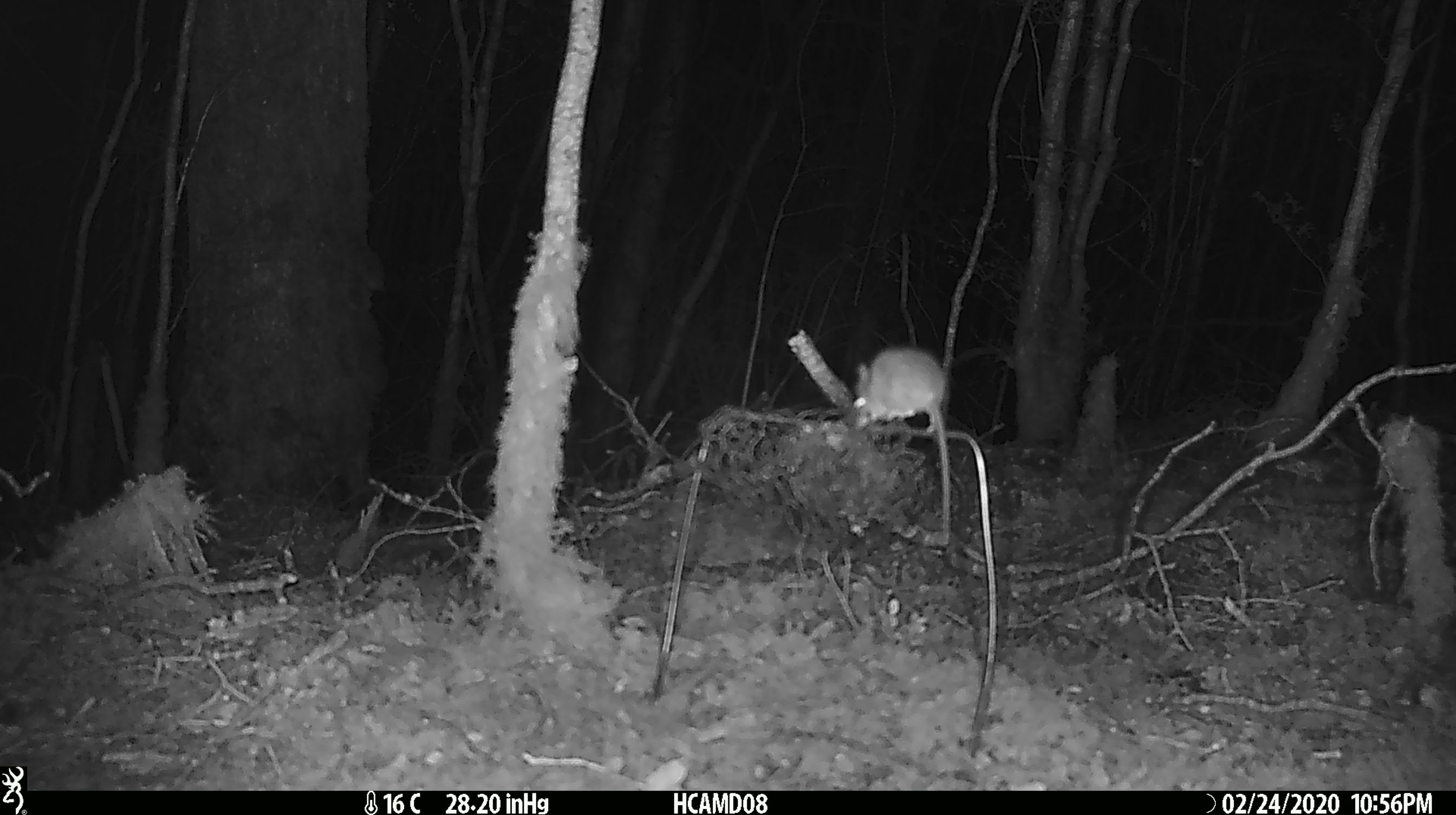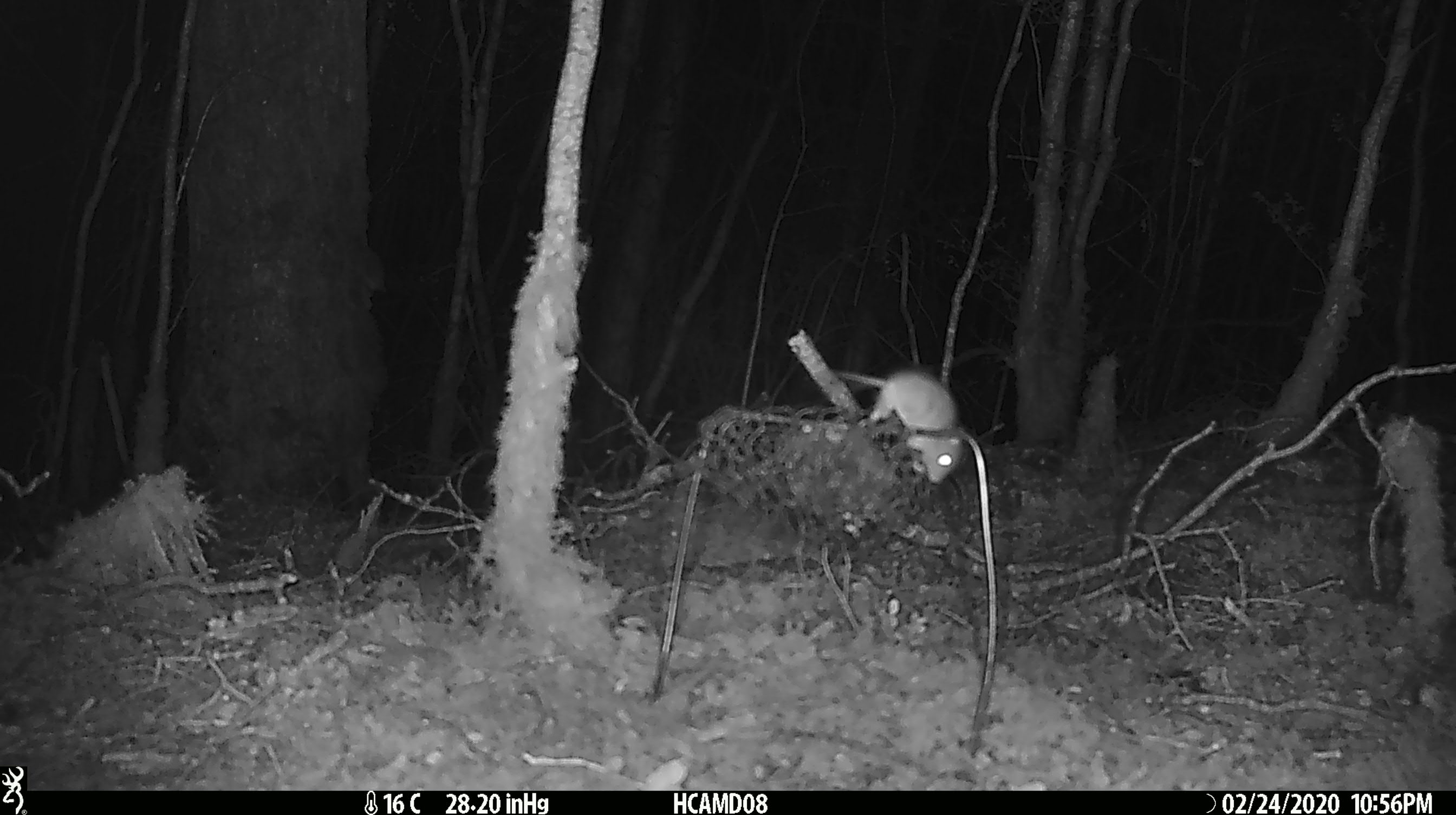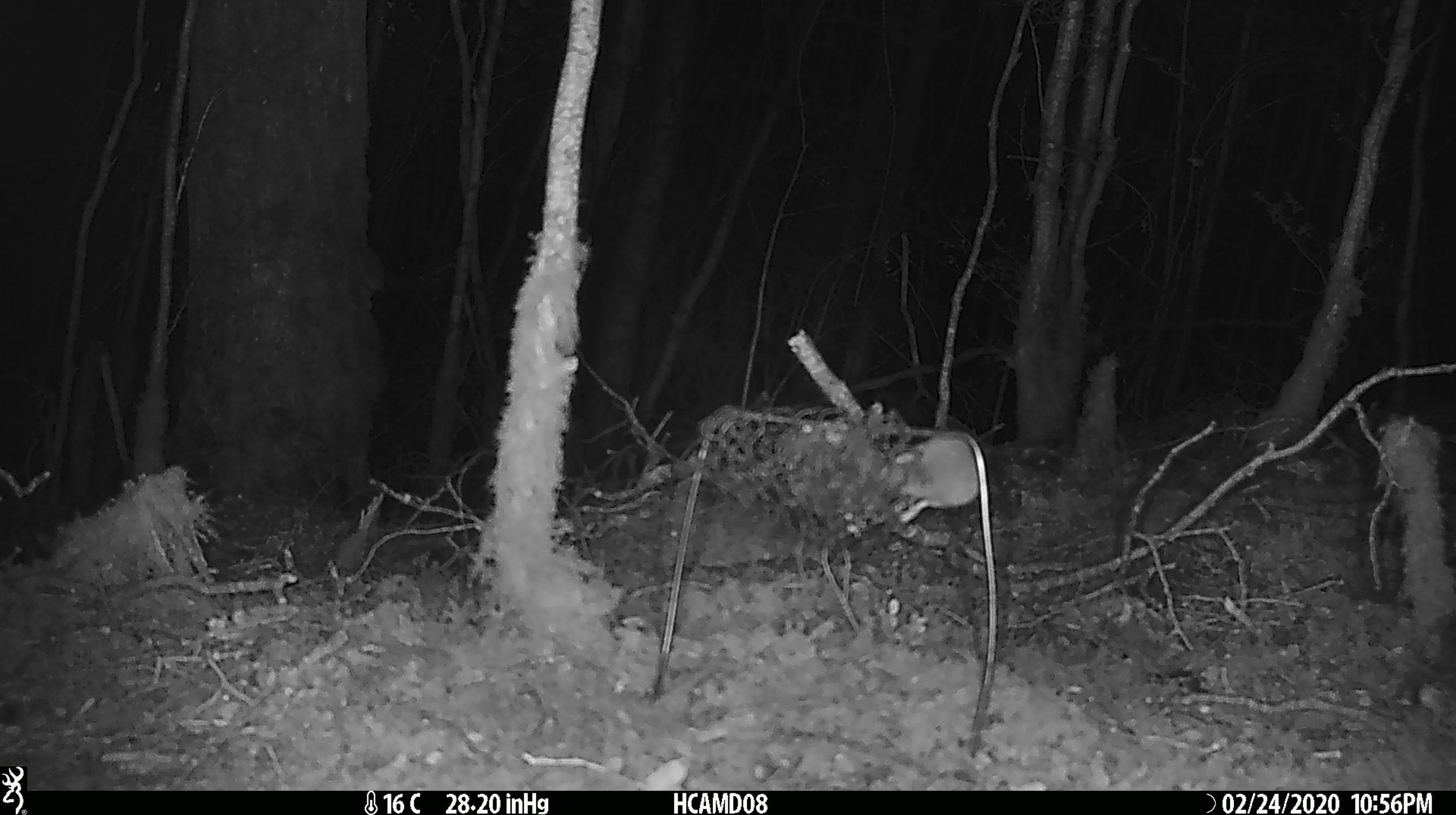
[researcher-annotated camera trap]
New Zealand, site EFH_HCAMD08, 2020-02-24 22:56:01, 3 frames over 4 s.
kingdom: Animalia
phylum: Chordata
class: Mammalia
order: Rodentia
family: Muridae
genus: Mus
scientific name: Mus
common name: mouse